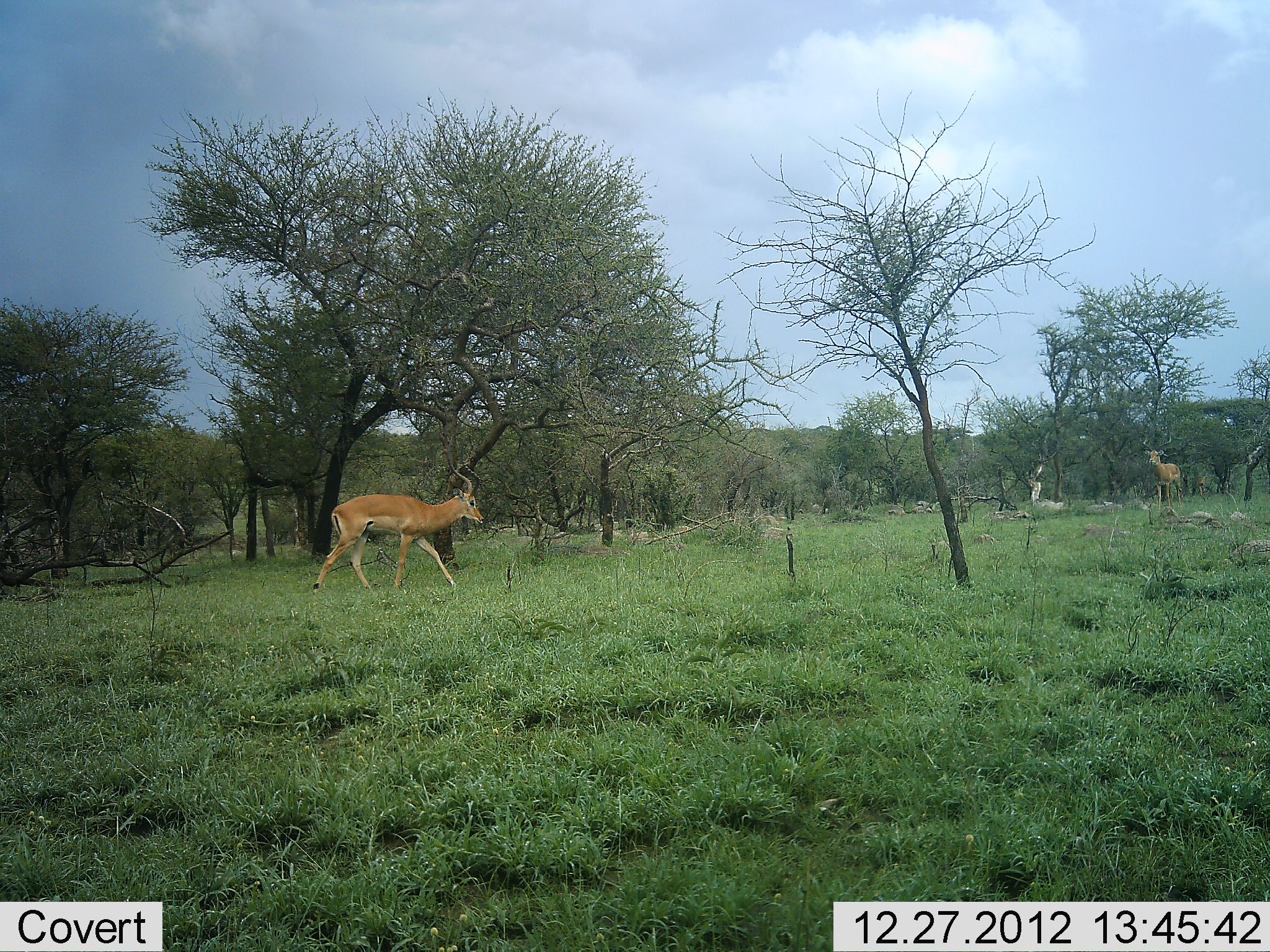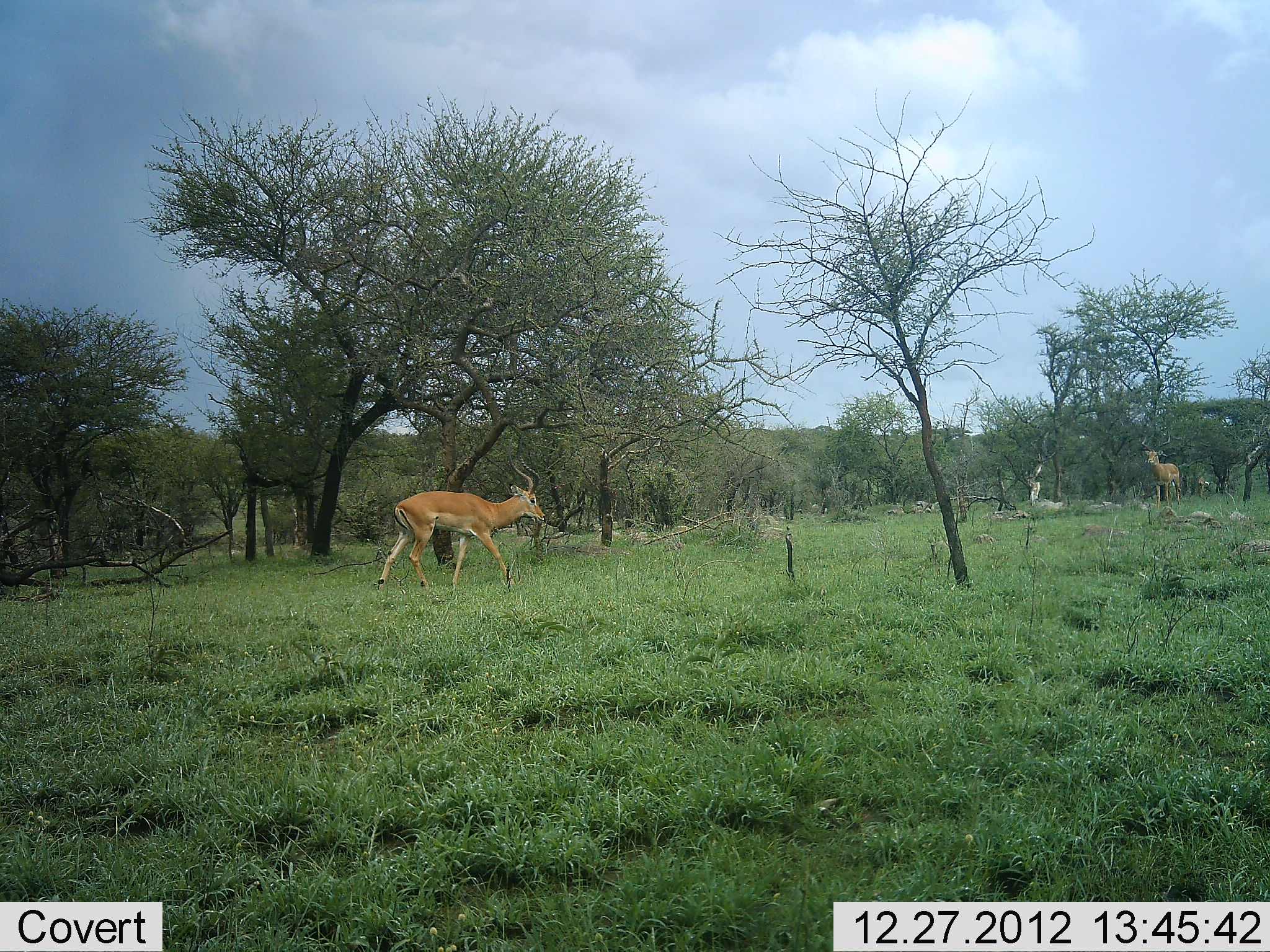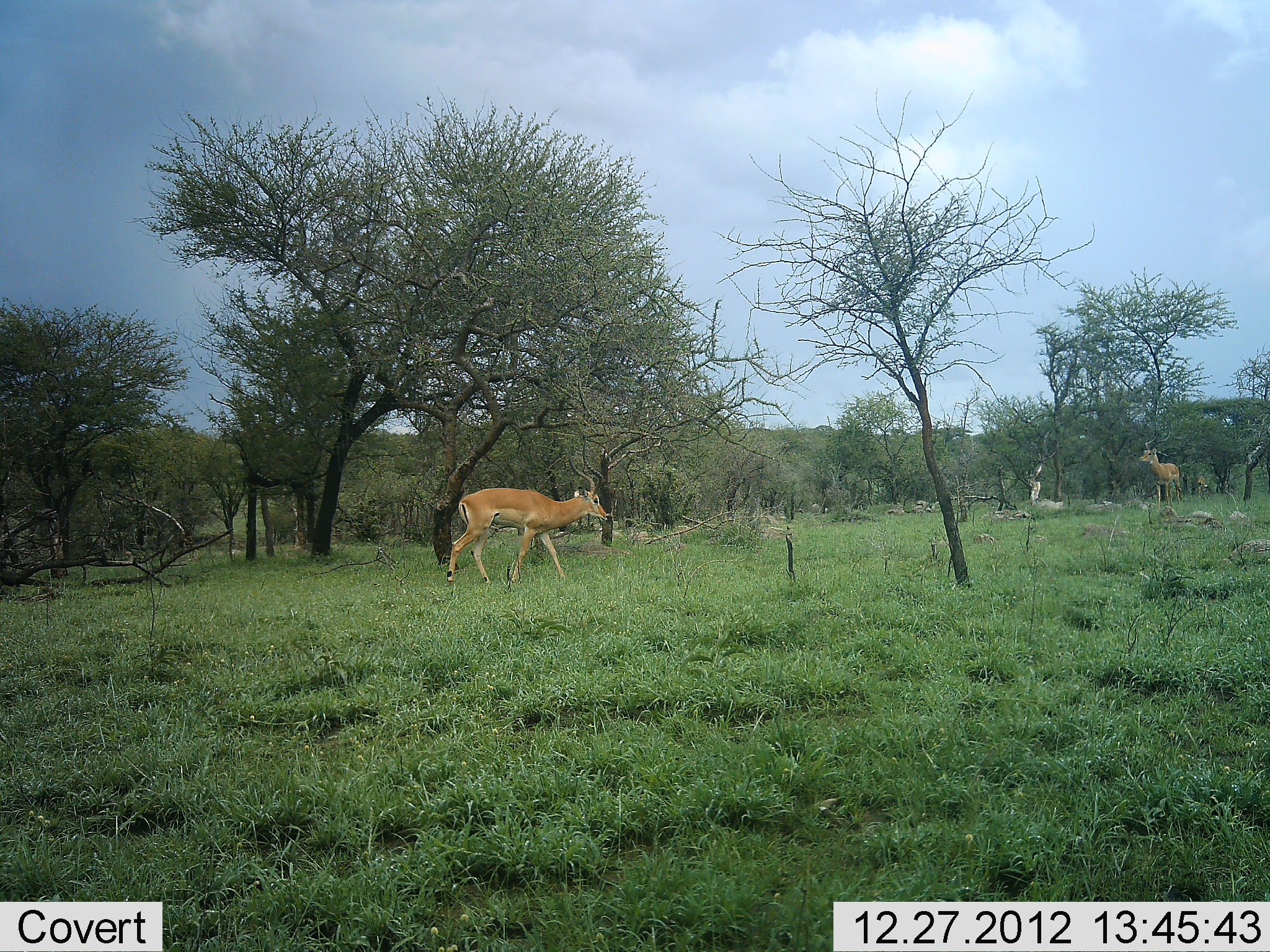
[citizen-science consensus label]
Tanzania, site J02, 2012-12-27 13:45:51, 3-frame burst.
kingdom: Animalia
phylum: Chordata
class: Mammalia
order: Artiodactyla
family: Bovidae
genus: Aepyceros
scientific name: Aepyceros melampus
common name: impala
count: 2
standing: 59%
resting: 0%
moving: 95%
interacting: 0%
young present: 0%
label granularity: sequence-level